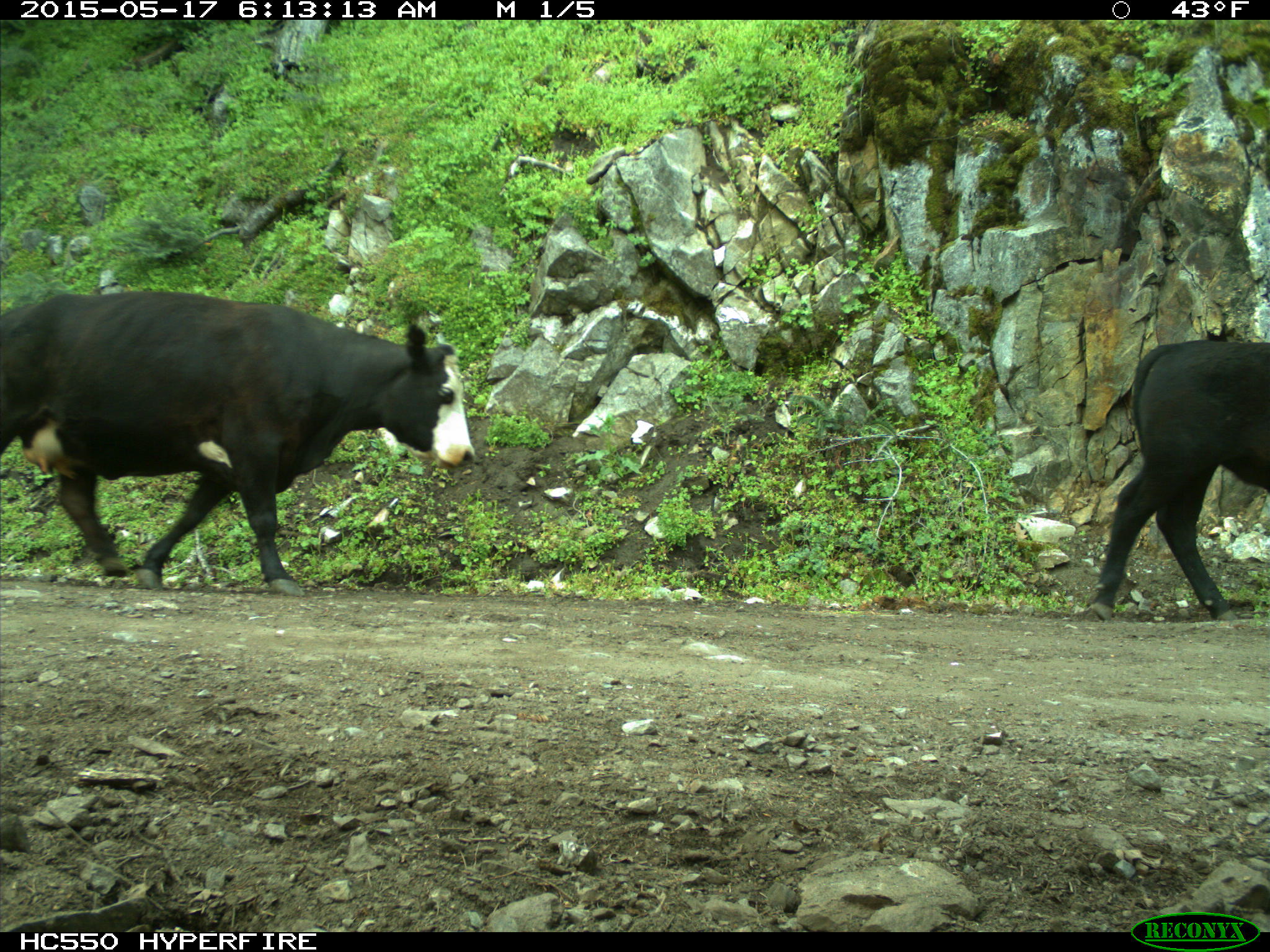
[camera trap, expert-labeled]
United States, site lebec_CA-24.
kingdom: Animalia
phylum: Chordata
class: Mammalia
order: Artiodactyla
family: Bovidae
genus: Bos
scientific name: Bos taurus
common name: domestic cow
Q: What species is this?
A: Bos taurus (domestic cow).